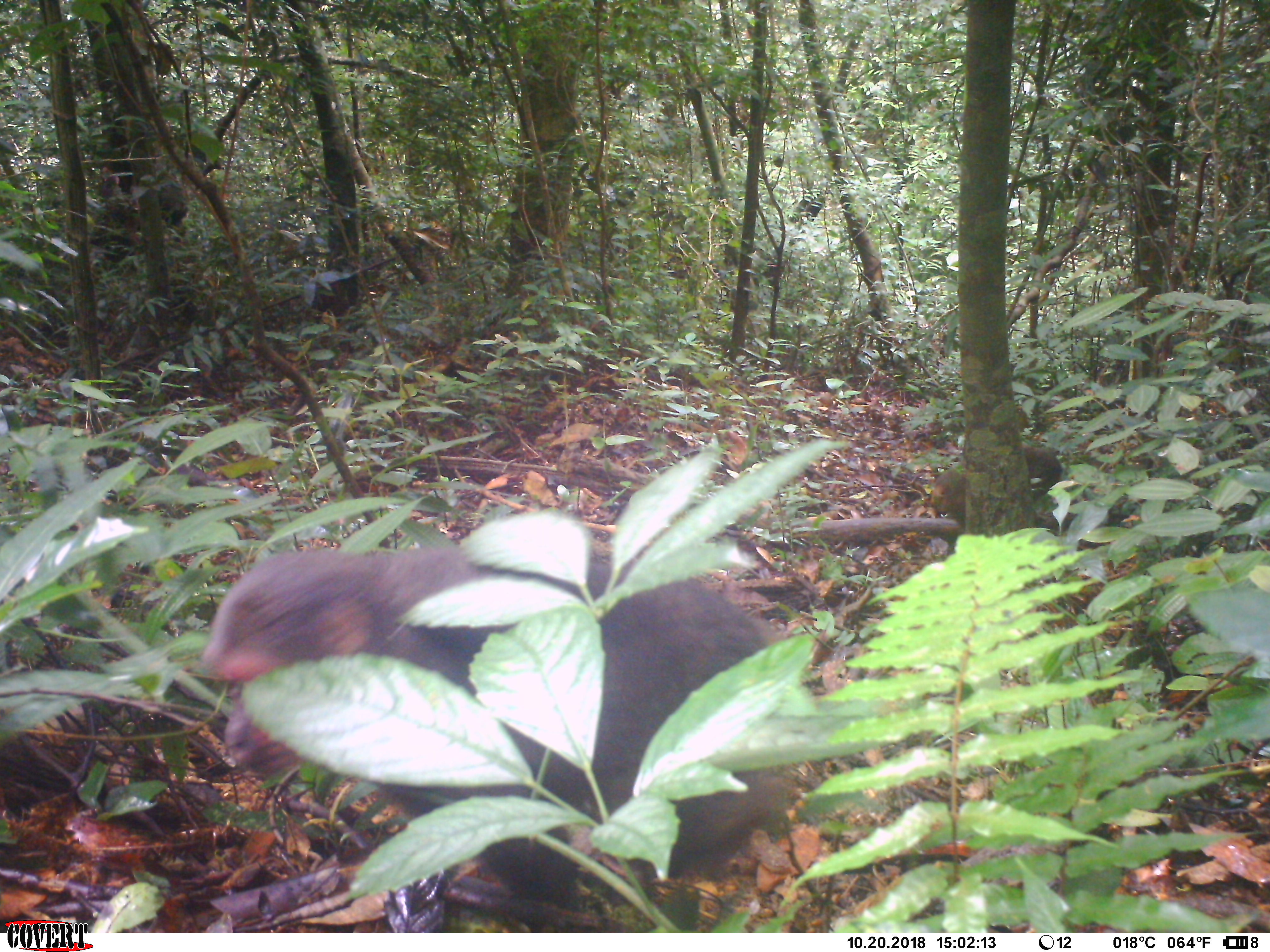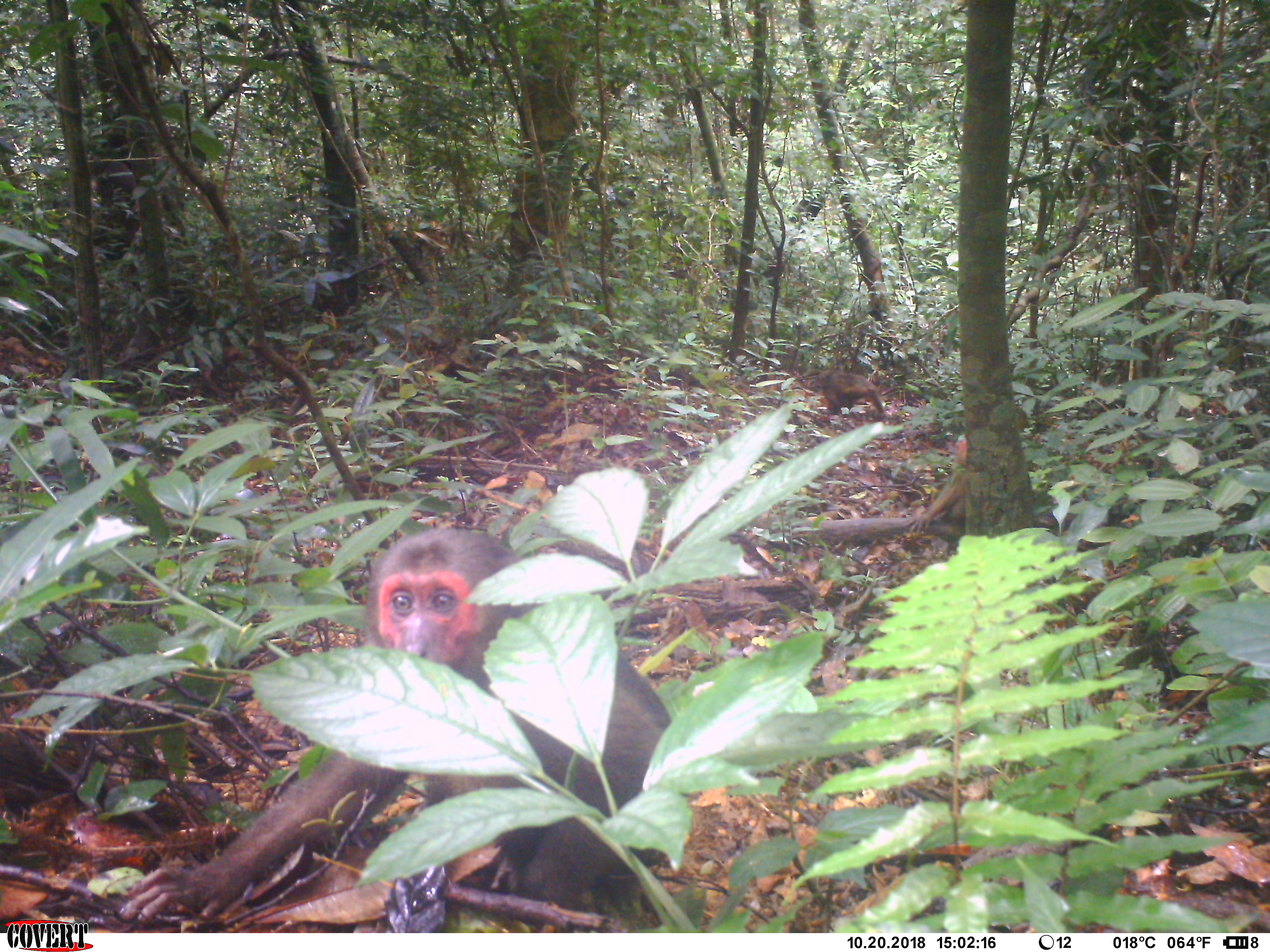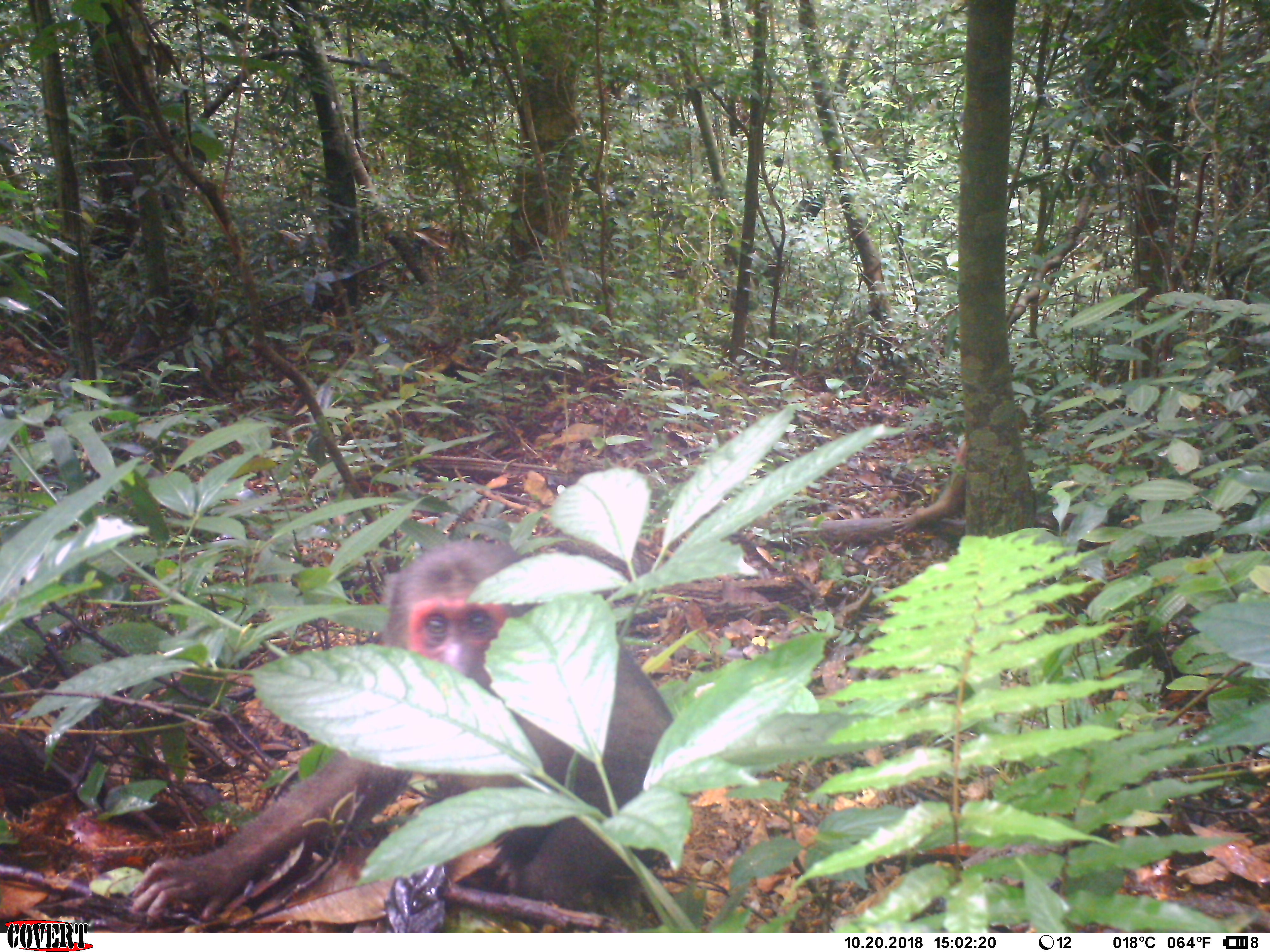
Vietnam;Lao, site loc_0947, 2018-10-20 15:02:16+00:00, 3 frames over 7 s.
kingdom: Animalia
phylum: Chordata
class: Mammalia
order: Primates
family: Cercopithecidae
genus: Macaca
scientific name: Macaca arctoides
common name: stump-tailed macaque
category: stump tailed macaque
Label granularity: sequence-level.